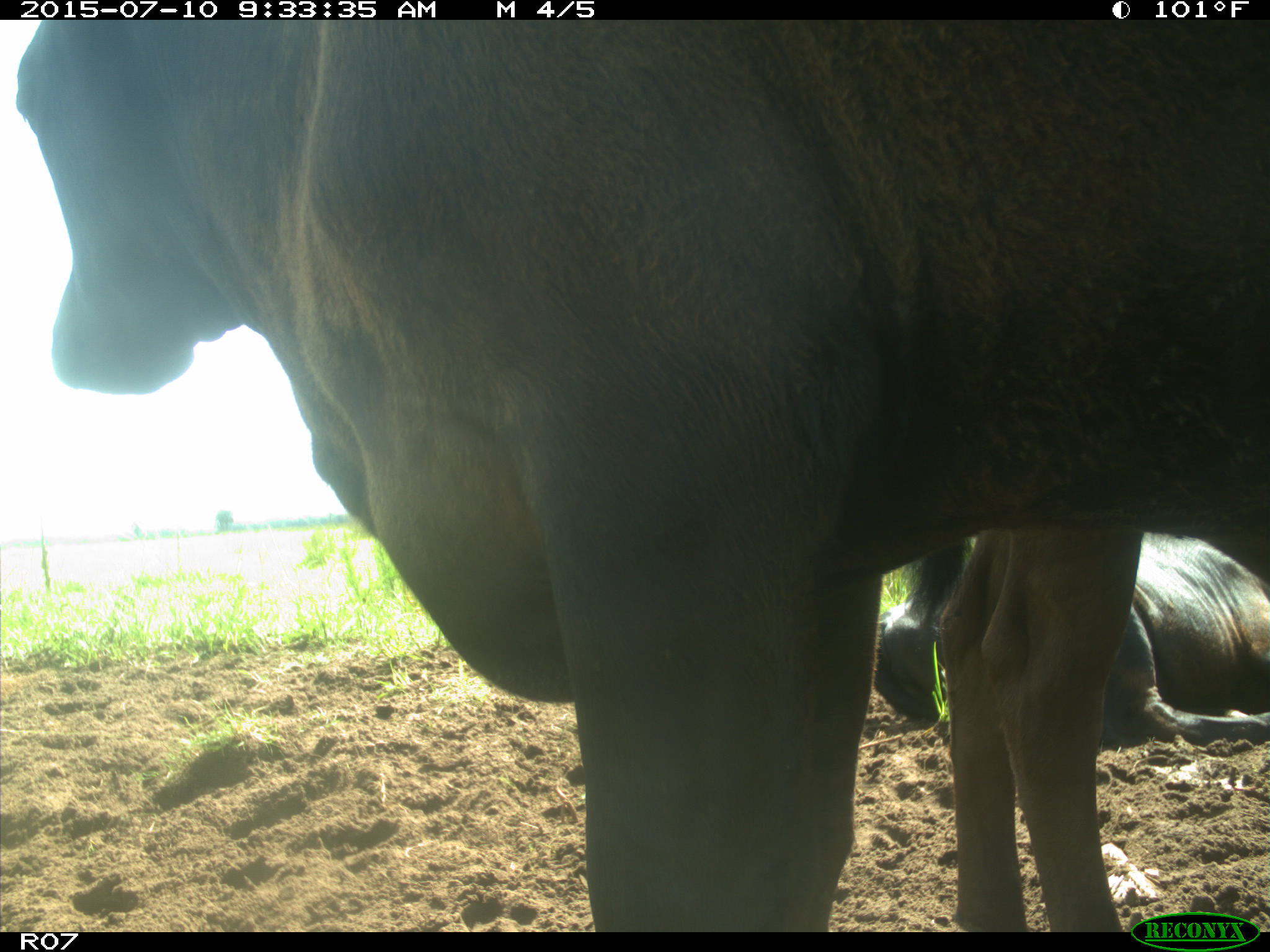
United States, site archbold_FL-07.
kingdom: Animalia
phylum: Chordata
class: Mammalia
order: Artiodactyla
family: Bovidae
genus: Bos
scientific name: Bos taurus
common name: domestic cow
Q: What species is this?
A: Bos taurus (domestic cow).